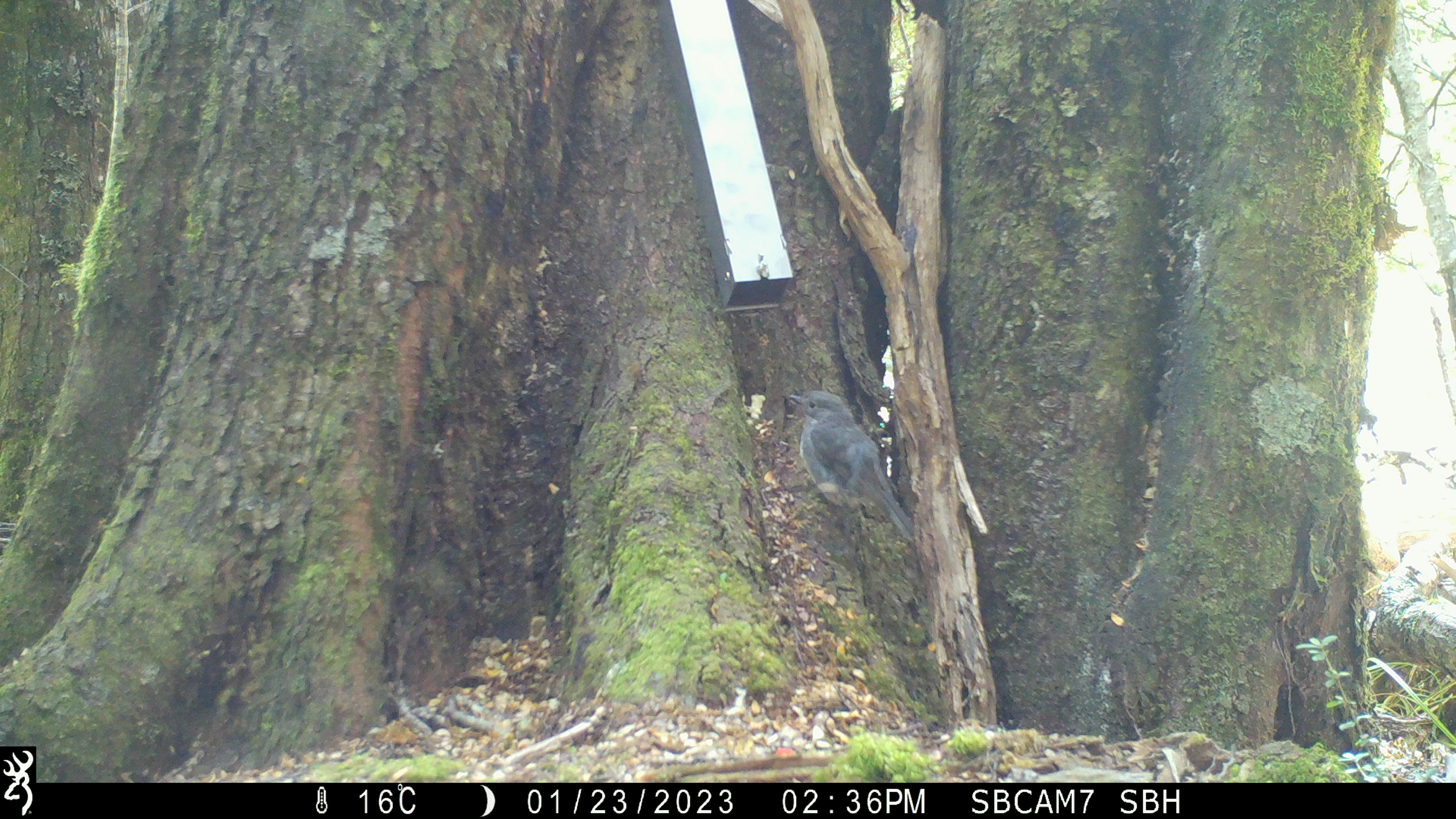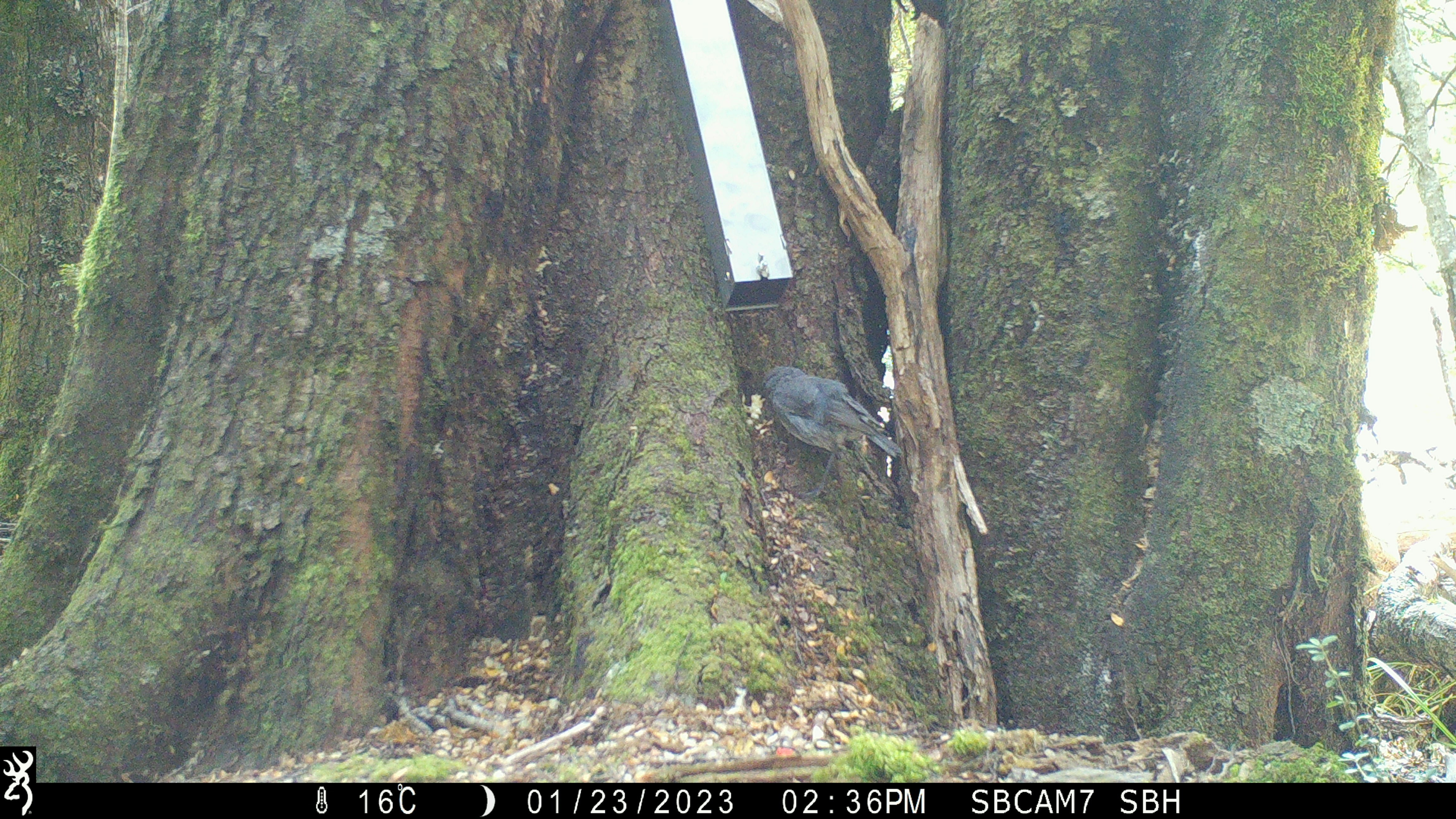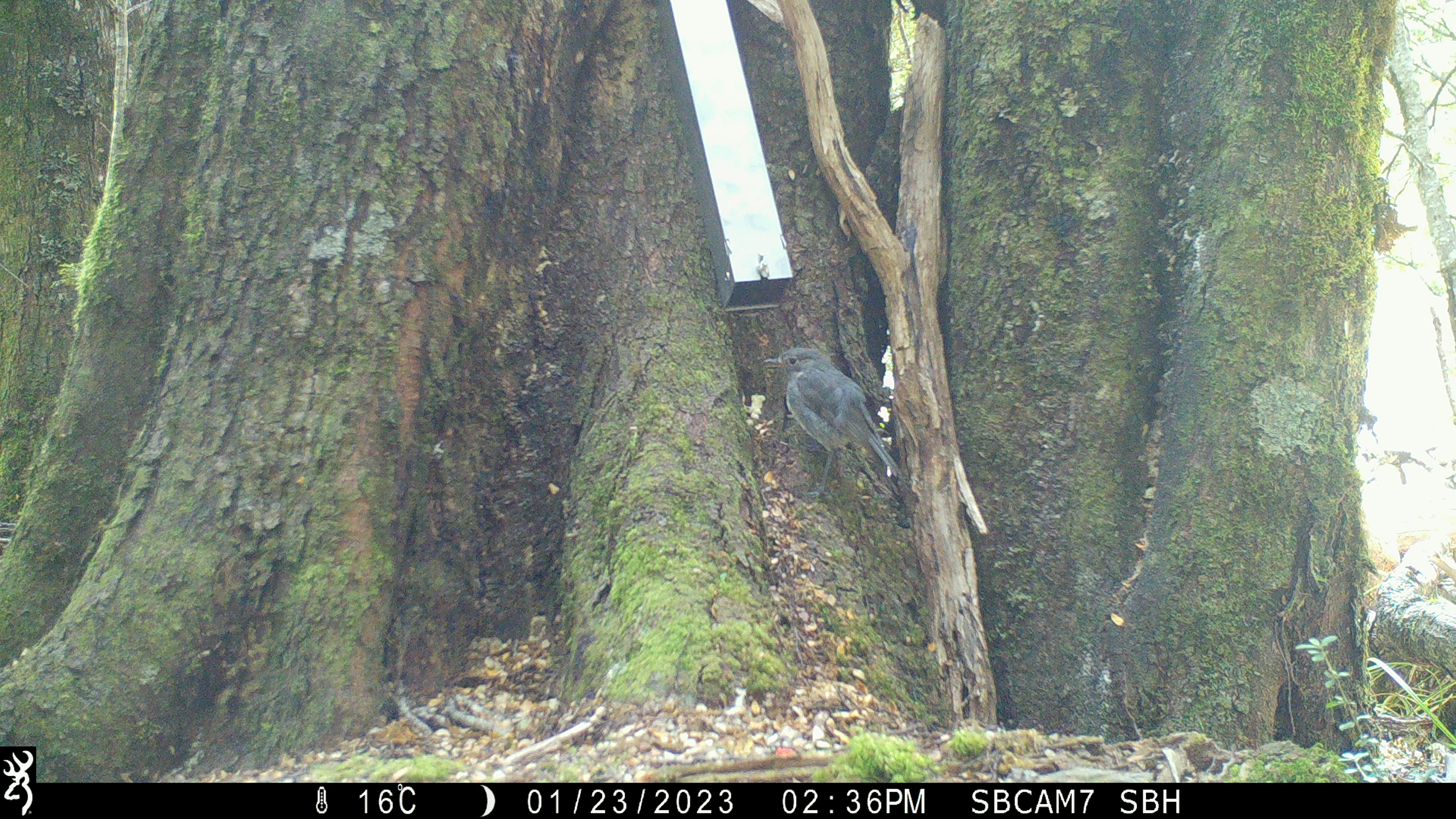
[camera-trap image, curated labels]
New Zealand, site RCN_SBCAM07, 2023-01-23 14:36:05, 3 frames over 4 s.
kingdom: Animalia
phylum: Chordata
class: Aves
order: Passeriformes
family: Petroicidae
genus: Petroica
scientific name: Petroica australis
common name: new zealand robin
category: robin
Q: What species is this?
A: Robin (new zealand robin) (Petroica australis).